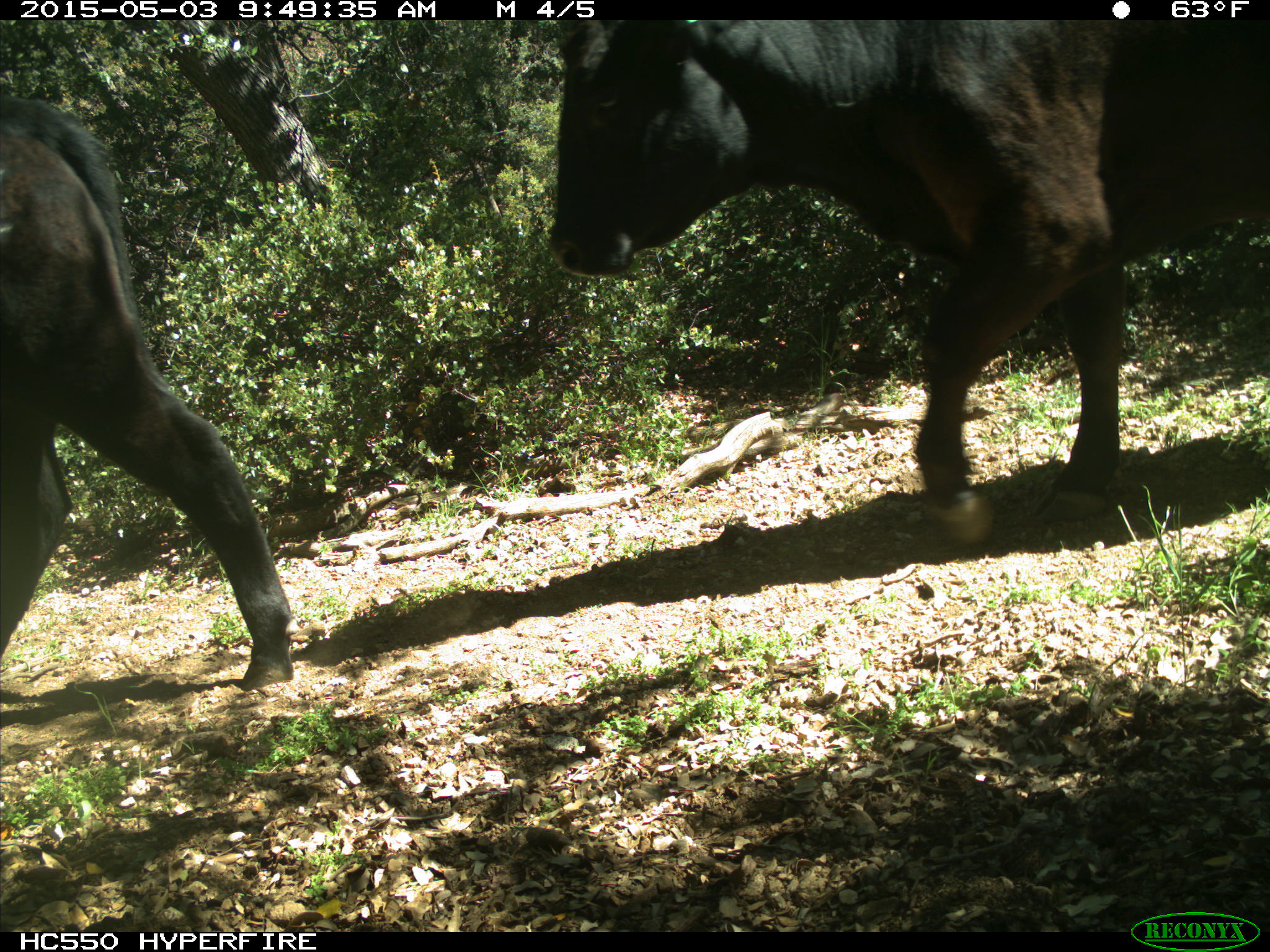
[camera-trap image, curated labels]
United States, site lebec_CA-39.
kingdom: Animalia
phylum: Chordata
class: Mammalia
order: Artiodactyla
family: Bovidae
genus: Bos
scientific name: Bos taurus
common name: domestic cow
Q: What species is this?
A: Bos taurus (domestic cow).